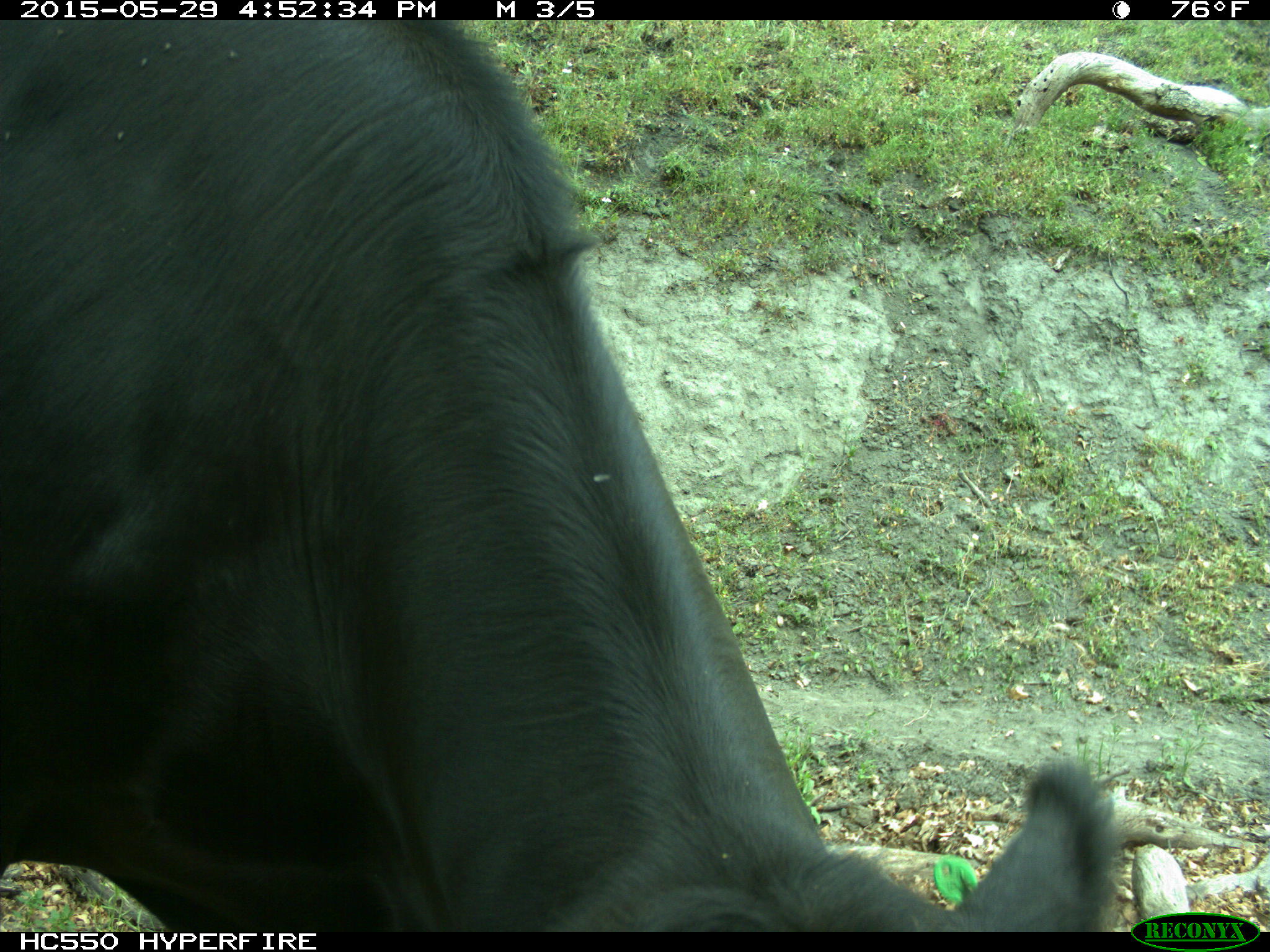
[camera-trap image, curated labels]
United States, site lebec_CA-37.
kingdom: Animalia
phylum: Chordata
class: Mammalia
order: Artiodactyla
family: Bovidae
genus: Bos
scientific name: Bos taurus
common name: domestic cow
Bos taurus (domestic cow).